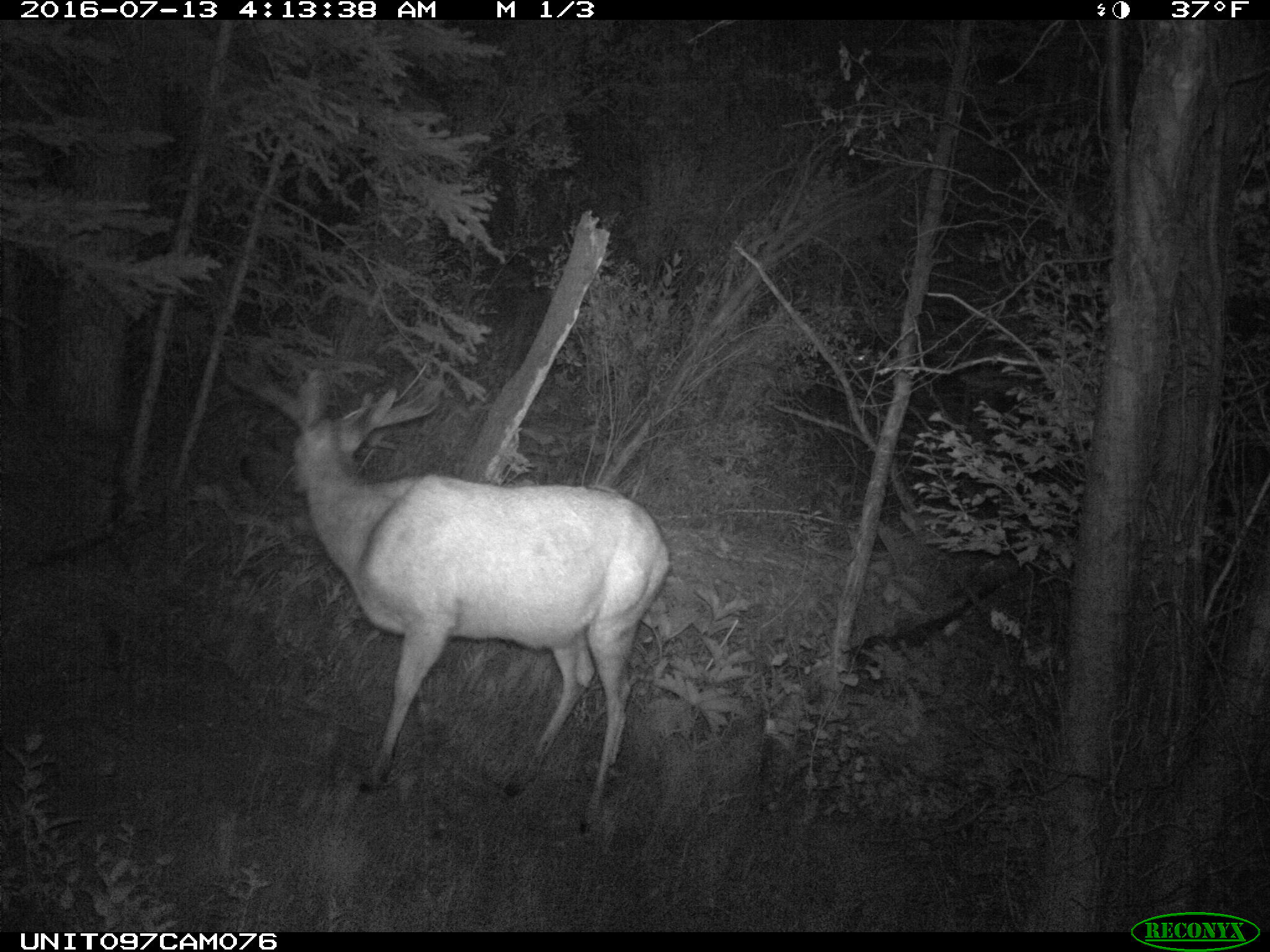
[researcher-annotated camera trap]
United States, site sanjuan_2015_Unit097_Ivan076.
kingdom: Animalia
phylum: Chordata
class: Mammalia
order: Artiodactyla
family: Cervidae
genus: Odocoileus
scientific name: Odocoileus hemionus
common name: mule deer